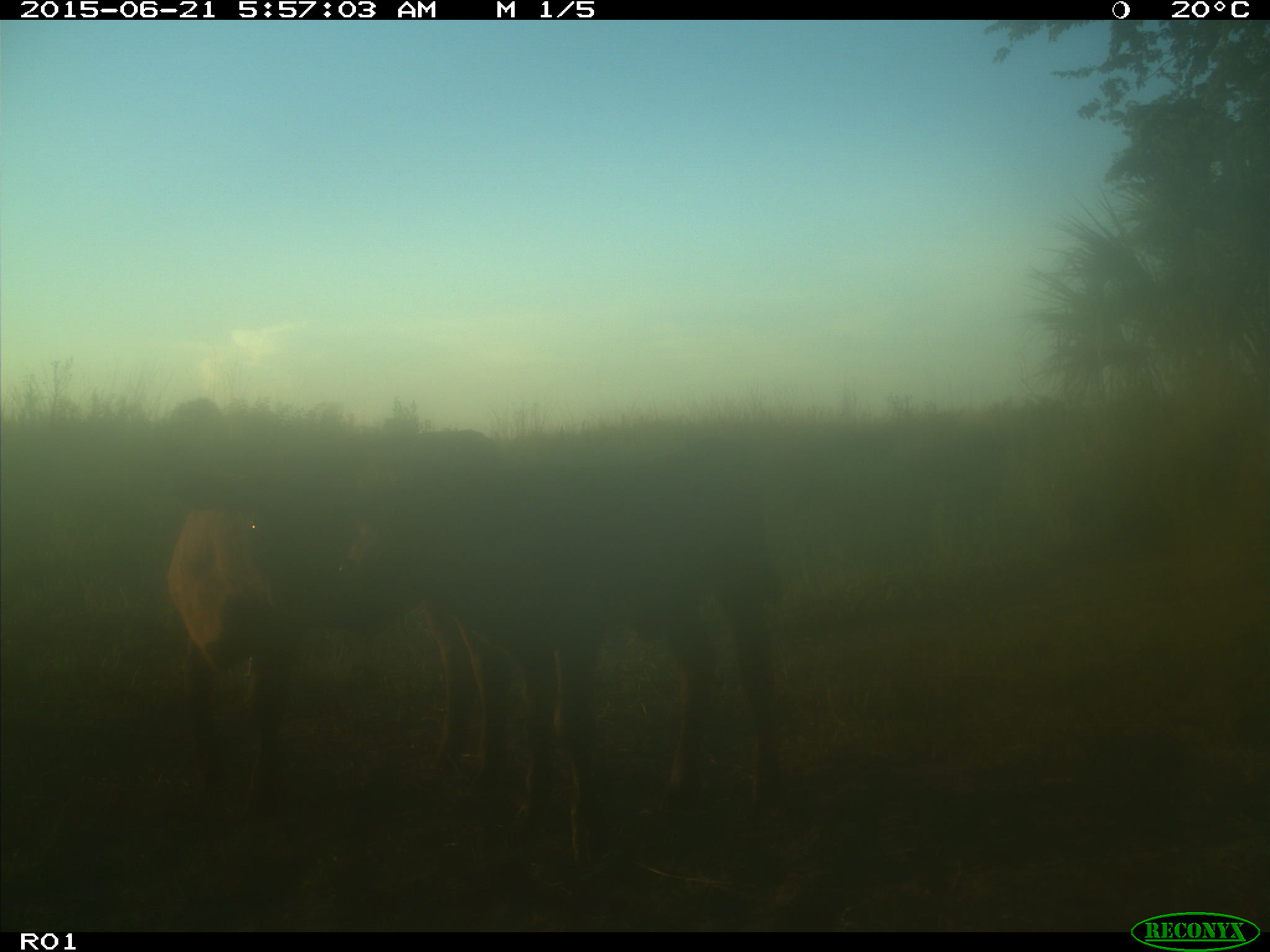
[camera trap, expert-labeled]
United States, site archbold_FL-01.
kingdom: Animalia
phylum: Chordata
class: Mammalia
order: Artiodactyla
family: Bovidae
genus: Bos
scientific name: Bos taurus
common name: domestic cow